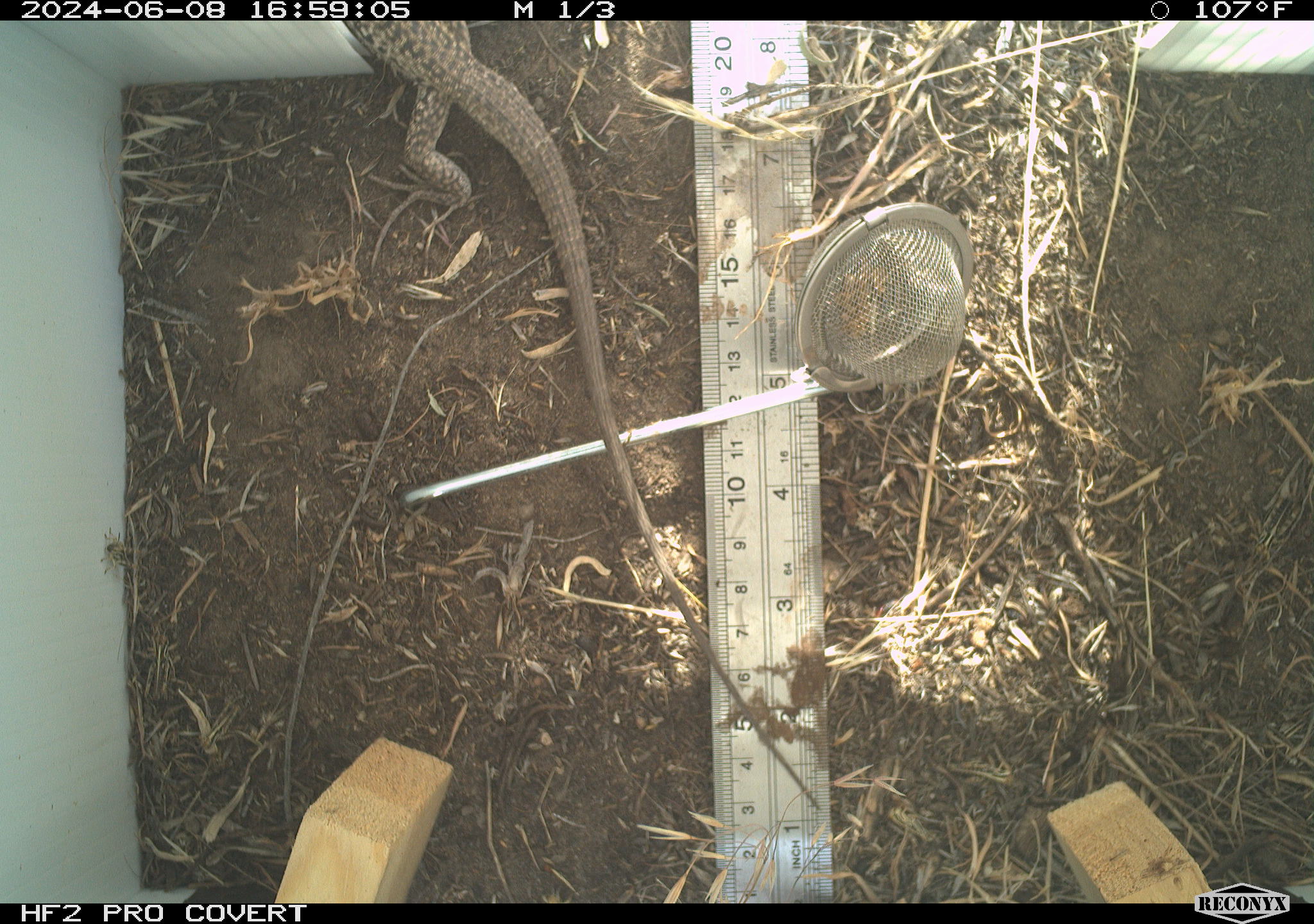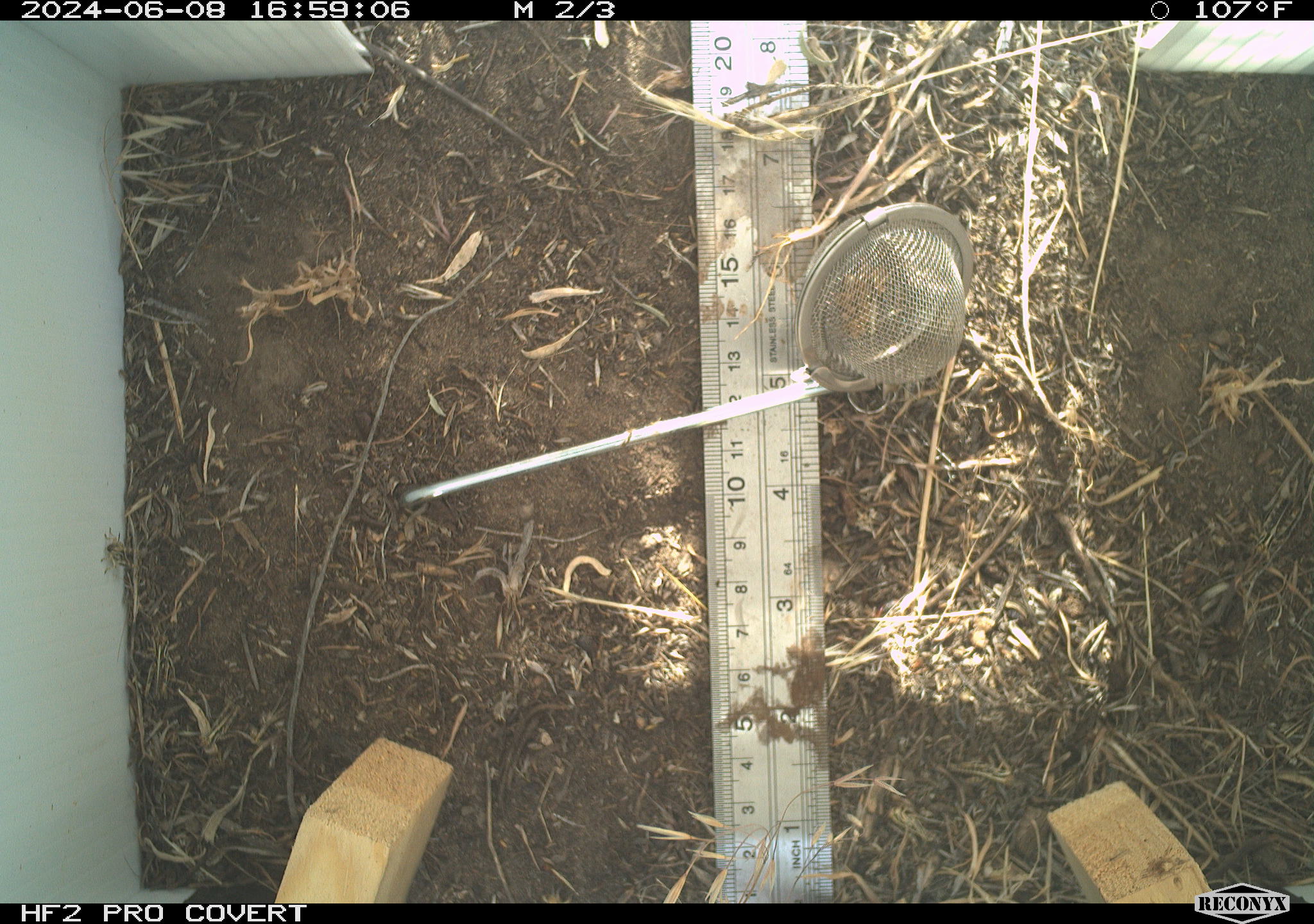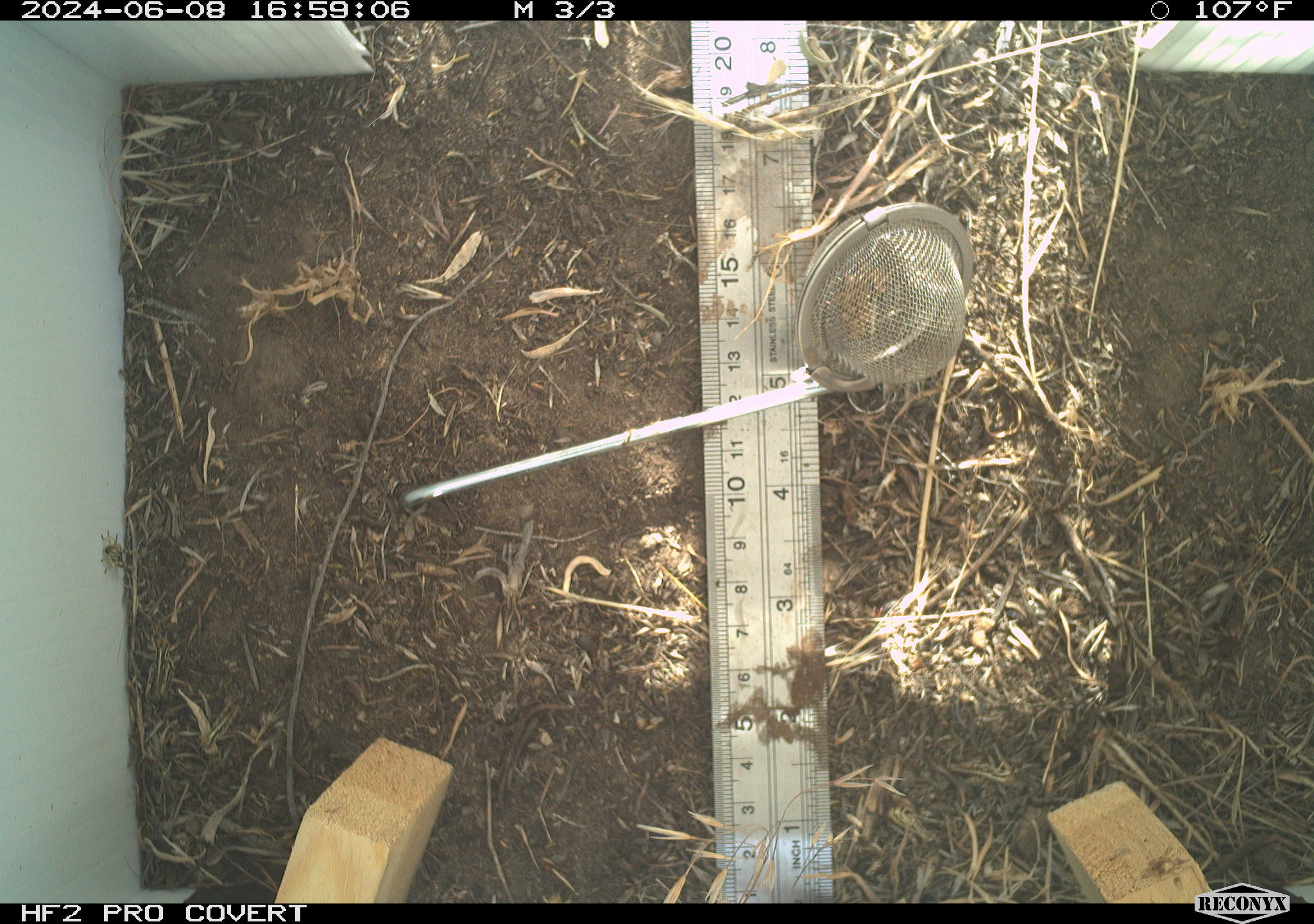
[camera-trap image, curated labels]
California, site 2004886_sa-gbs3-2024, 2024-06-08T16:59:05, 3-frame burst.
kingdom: Animalia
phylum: Chordata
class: Reptilia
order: Squamata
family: Teiidae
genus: Aspidoscelis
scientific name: Aspidoscelis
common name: whiptail lizards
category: aspidoscelis species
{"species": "aspidoscelis species (whiptail lizards) (Aspidoscelis)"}